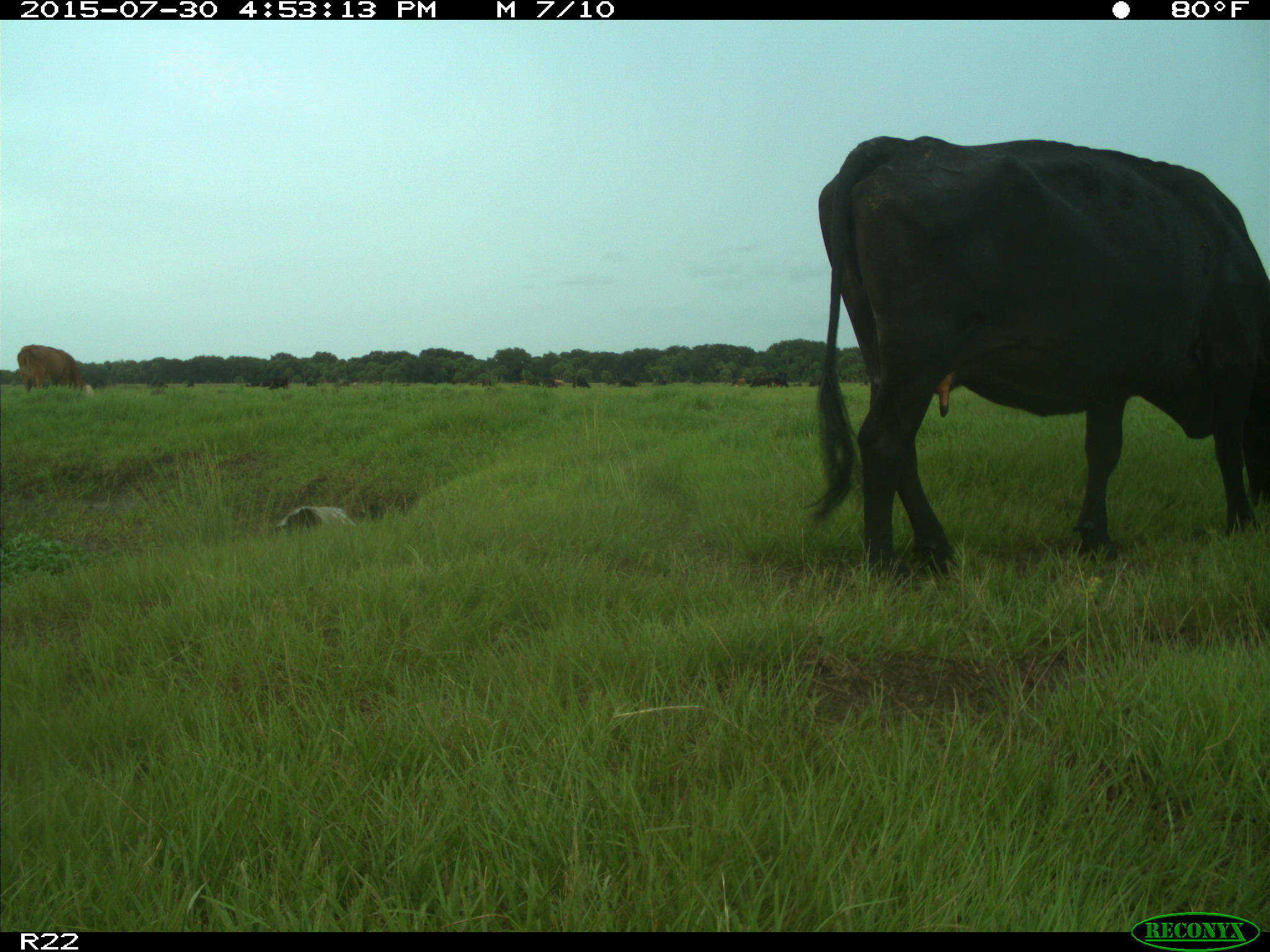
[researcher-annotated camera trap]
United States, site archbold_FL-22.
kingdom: Animalia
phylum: Chordata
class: Mammalia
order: Artiodactyla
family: Bovidae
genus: Bos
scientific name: Bos taurus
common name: domestic cow